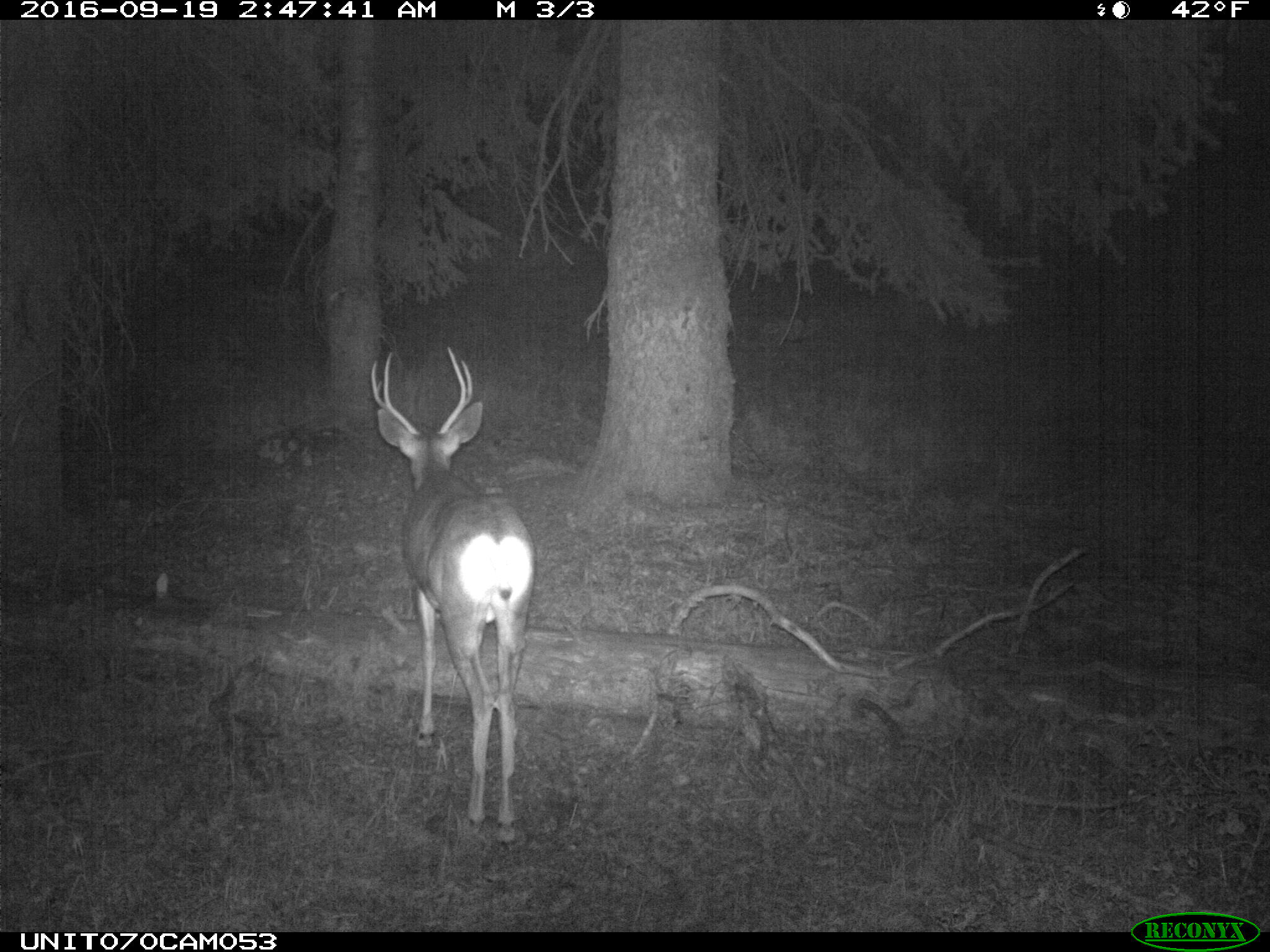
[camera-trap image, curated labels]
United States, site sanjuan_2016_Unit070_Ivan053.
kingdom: Animalia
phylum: Chordata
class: Mammalia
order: Artiodactyla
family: Cervidae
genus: Odocoileus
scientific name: Odocoileus hemionus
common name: mule deer